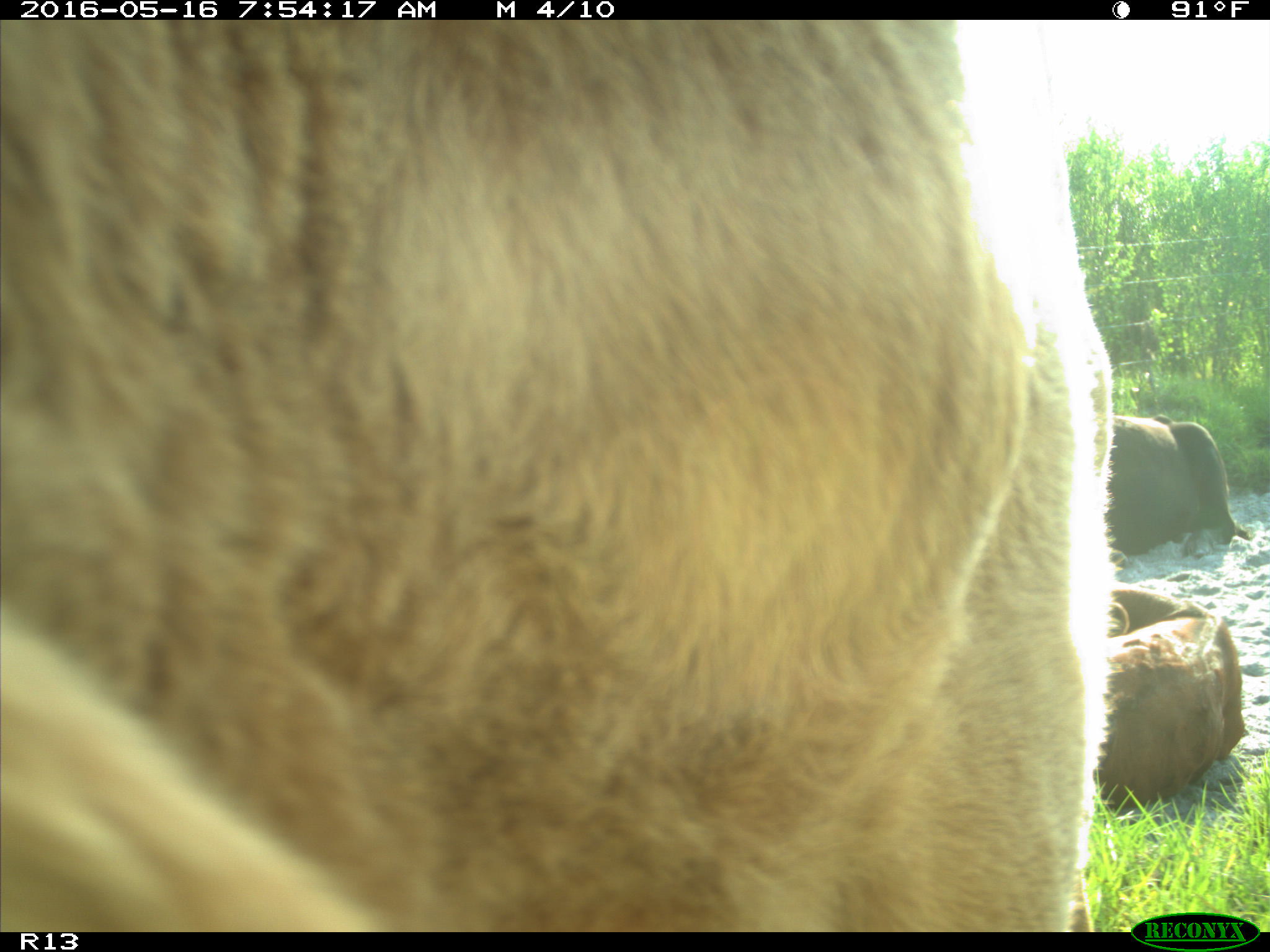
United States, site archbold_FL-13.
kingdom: Animalia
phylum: Chordata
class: Mammalia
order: Artiodactyla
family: Bovidae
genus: Bos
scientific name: Bos taurus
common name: domestic cow